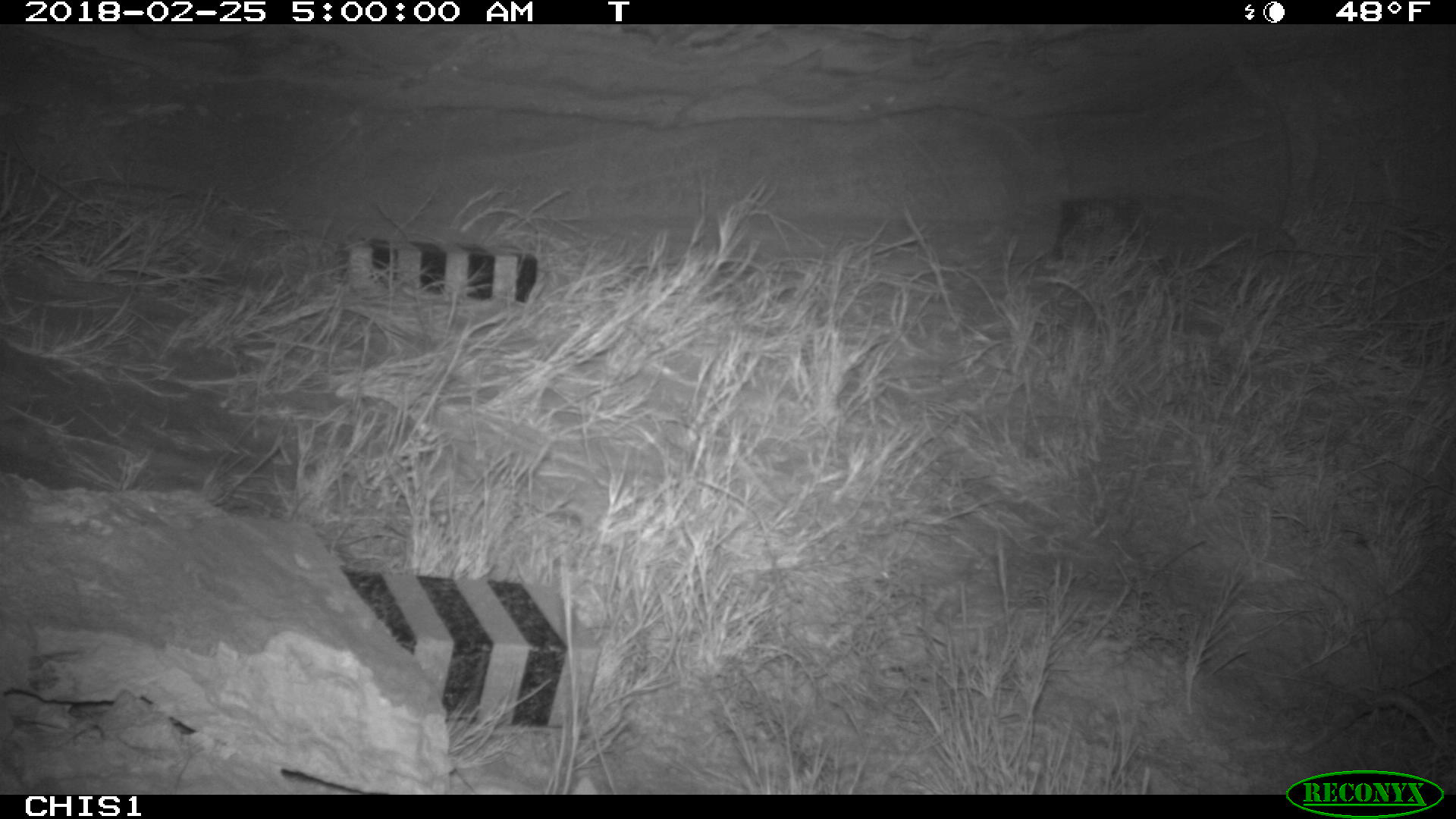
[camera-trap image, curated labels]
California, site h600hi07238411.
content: no animal present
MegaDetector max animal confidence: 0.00